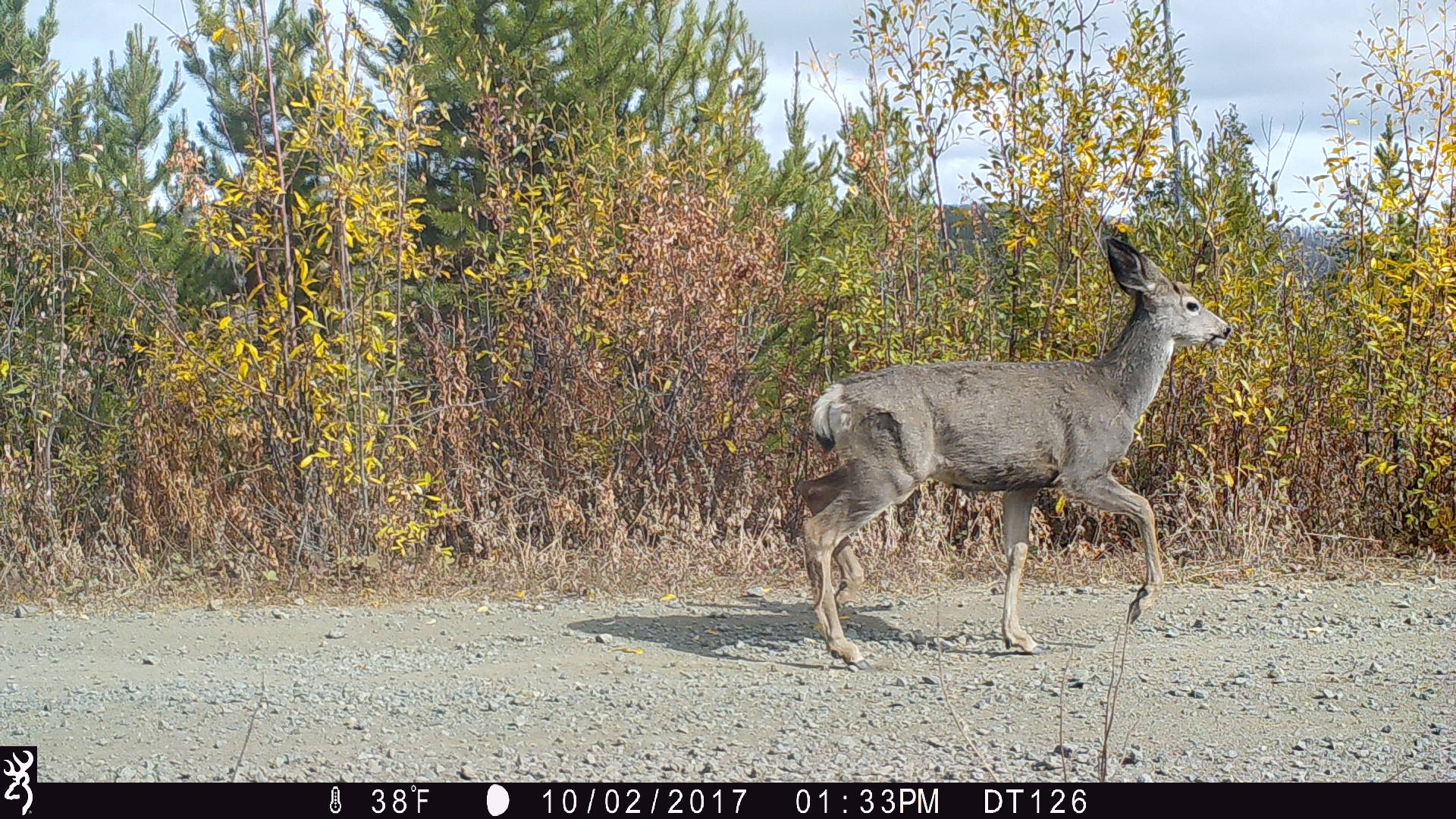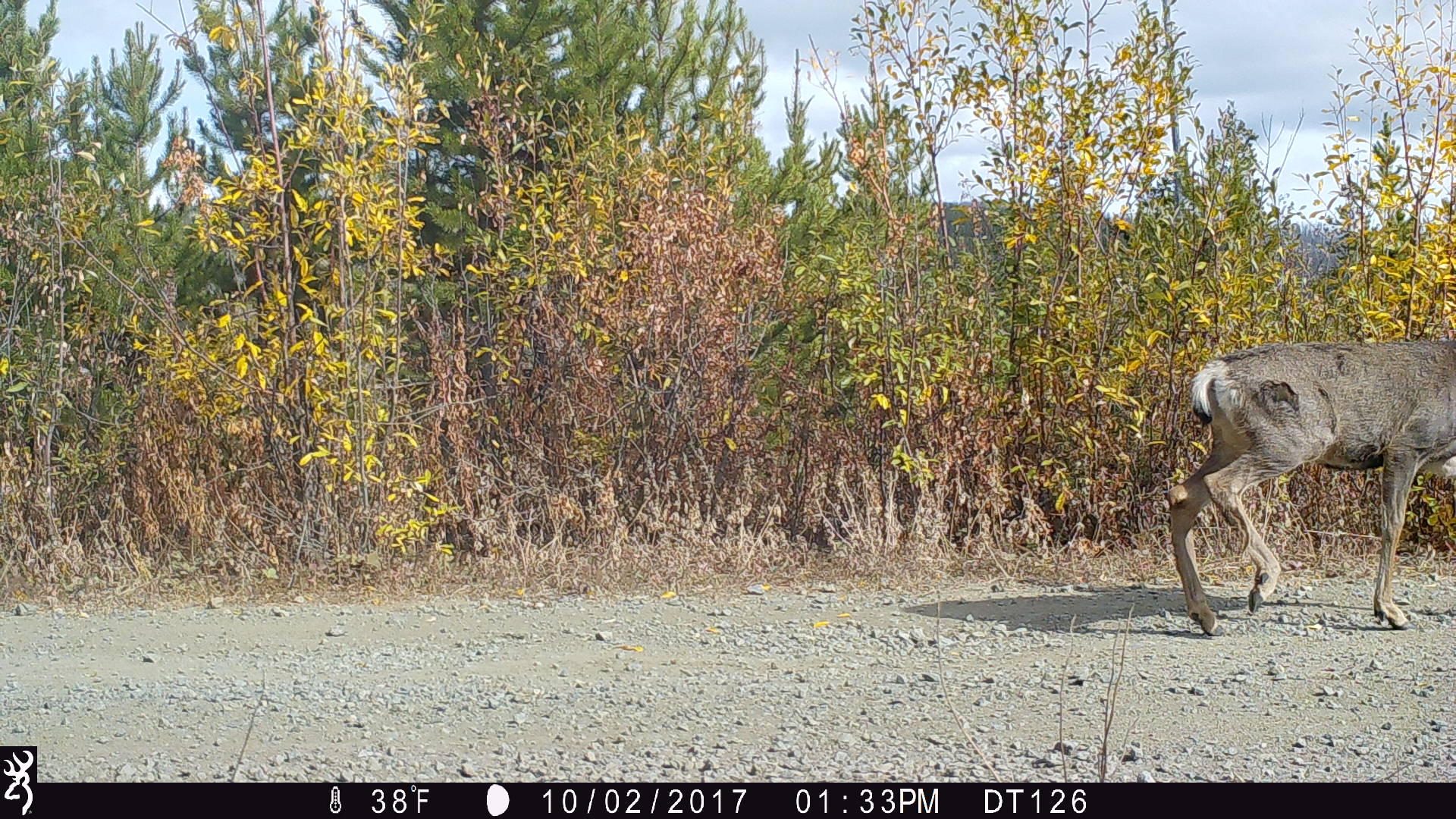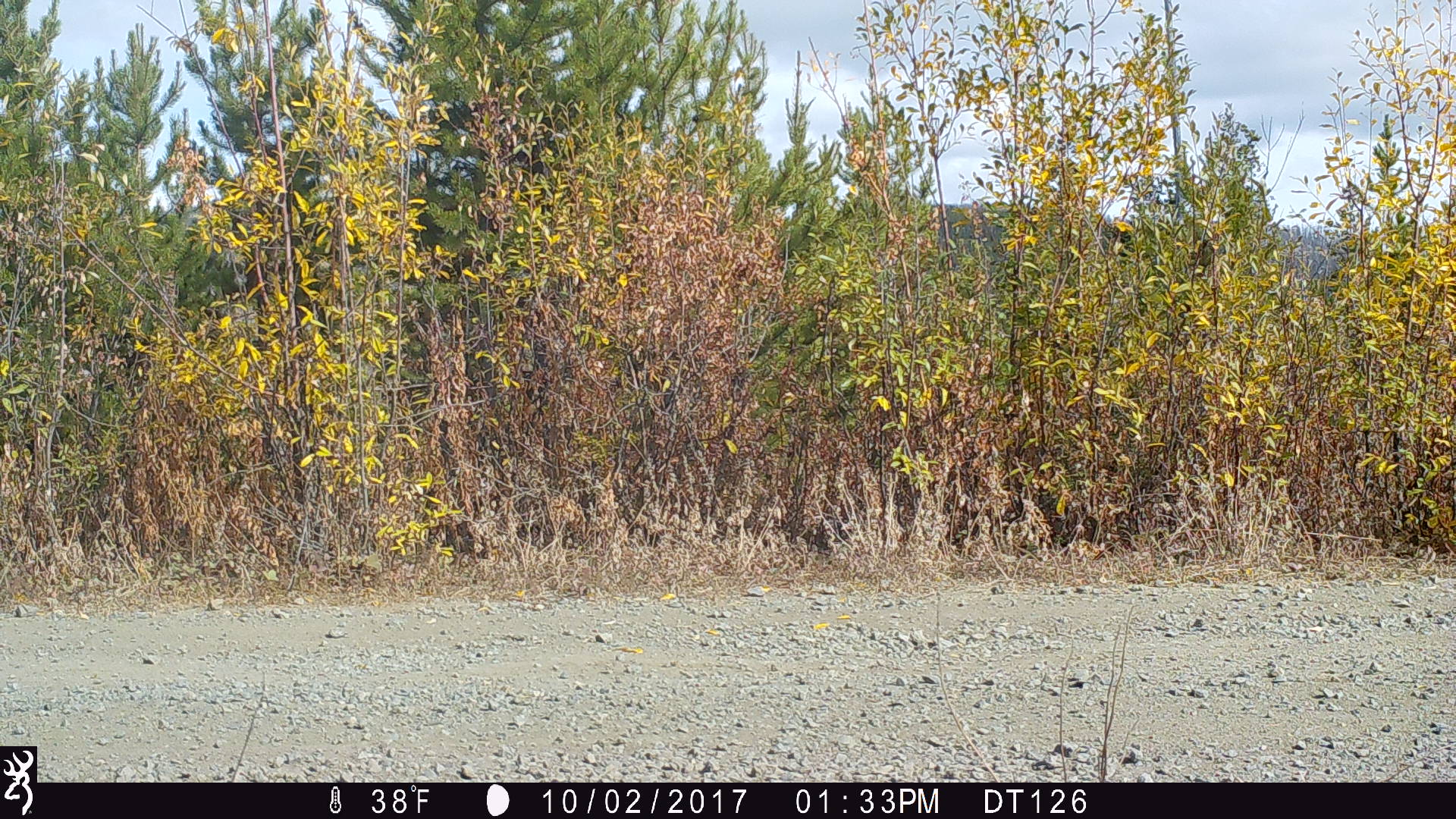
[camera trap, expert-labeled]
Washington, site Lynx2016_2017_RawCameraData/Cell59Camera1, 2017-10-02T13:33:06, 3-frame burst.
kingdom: Animalia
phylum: Chordata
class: Mammalia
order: Artiodactyla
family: Cervidae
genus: Odocoileus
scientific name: Odocoileus hemionus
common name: mule deer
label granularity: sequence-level